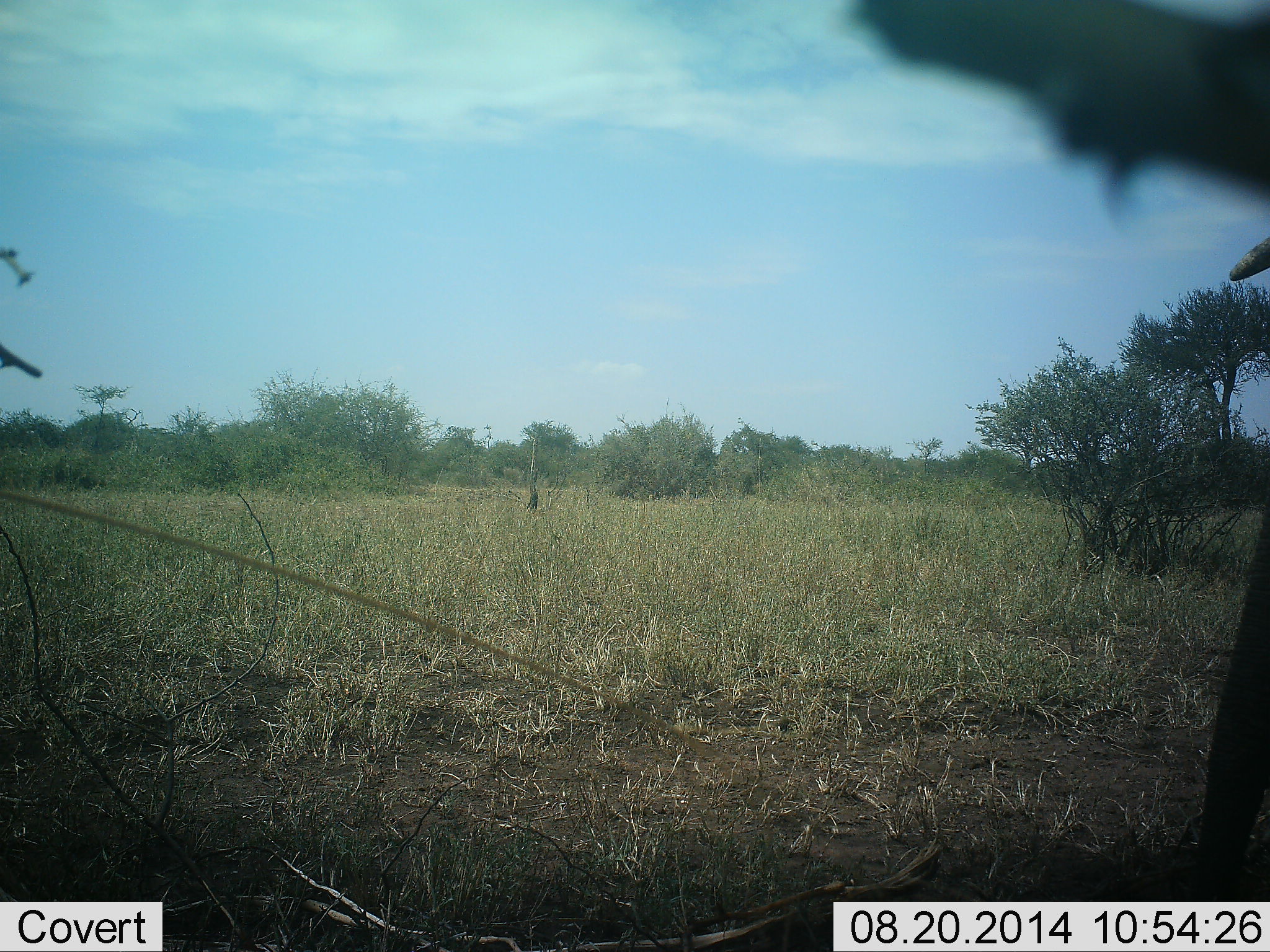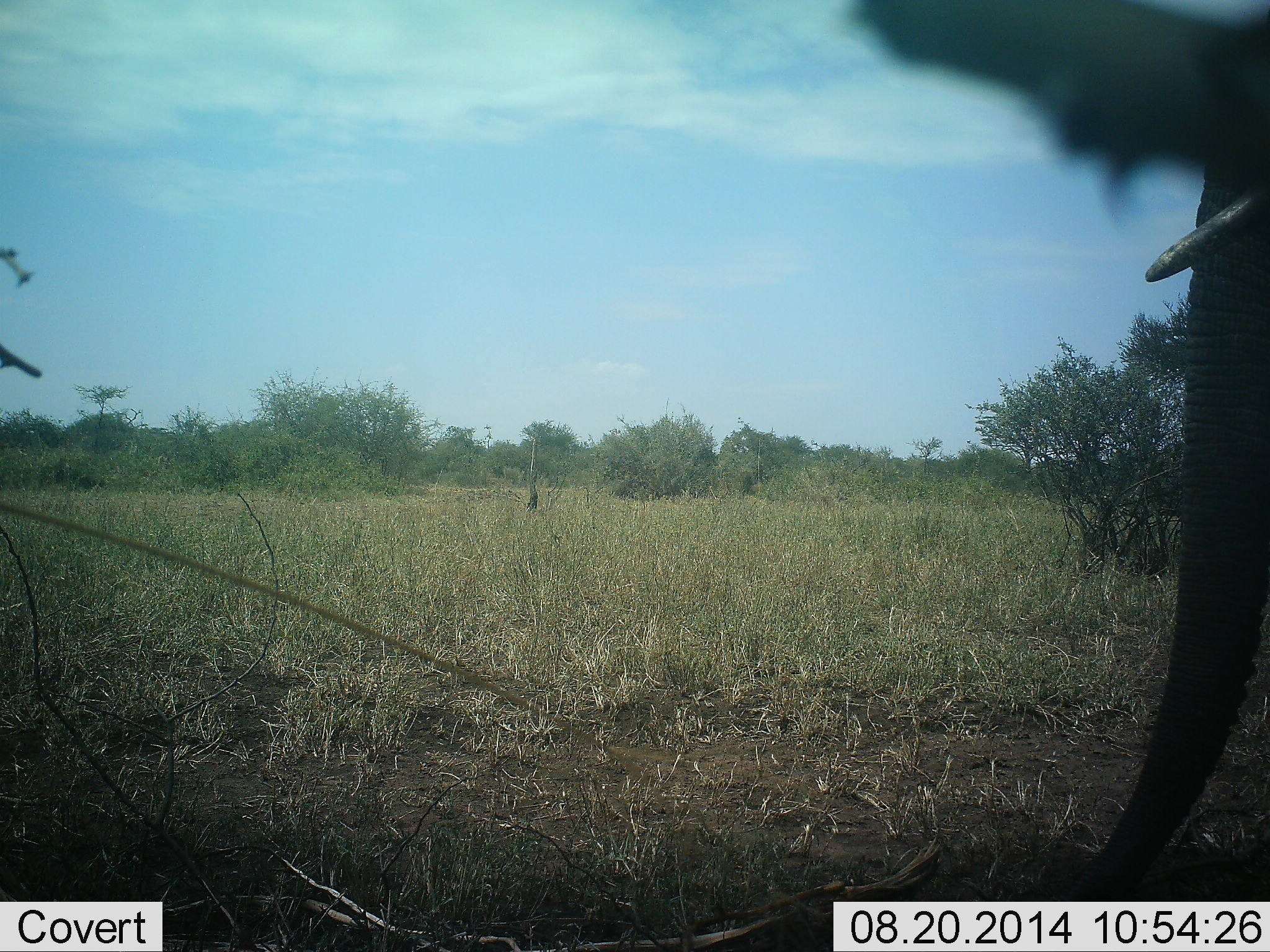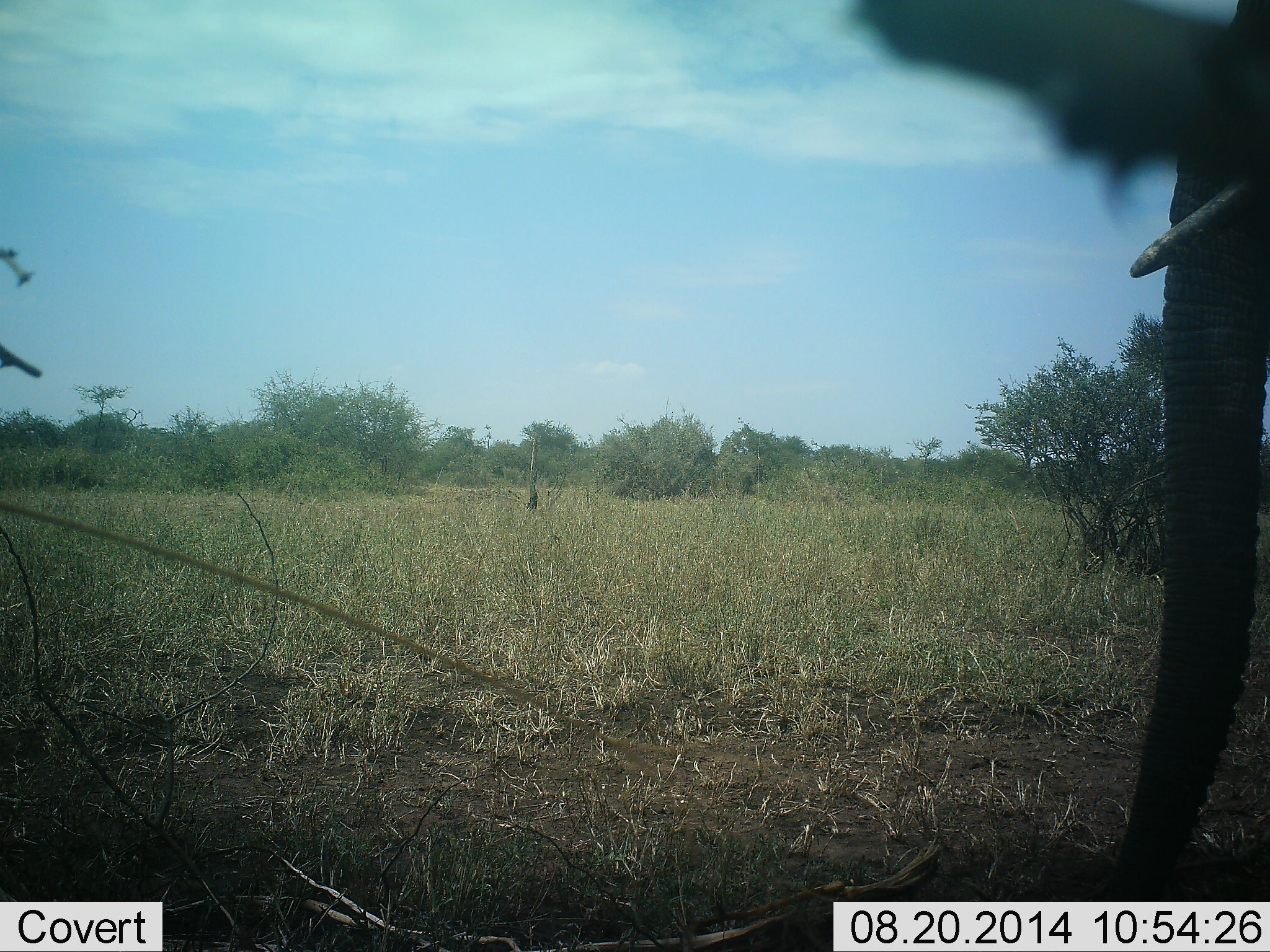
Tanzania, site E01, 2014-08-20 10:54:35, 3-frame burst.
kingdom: Animalia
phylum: Chordata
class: Mammalia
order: Proboscidea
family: Elephantidae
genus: Loxodonta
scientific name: Loxodonta africana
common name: african bush elephant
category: elephant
Elephant (african bush elephant) (Loxodonta africana), count 1. Behavior (volunteer vote fractions): standing 20%, resting 0%, moving 70%, interacting 0%. Young present (vote fraction): 0%. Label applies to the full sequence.